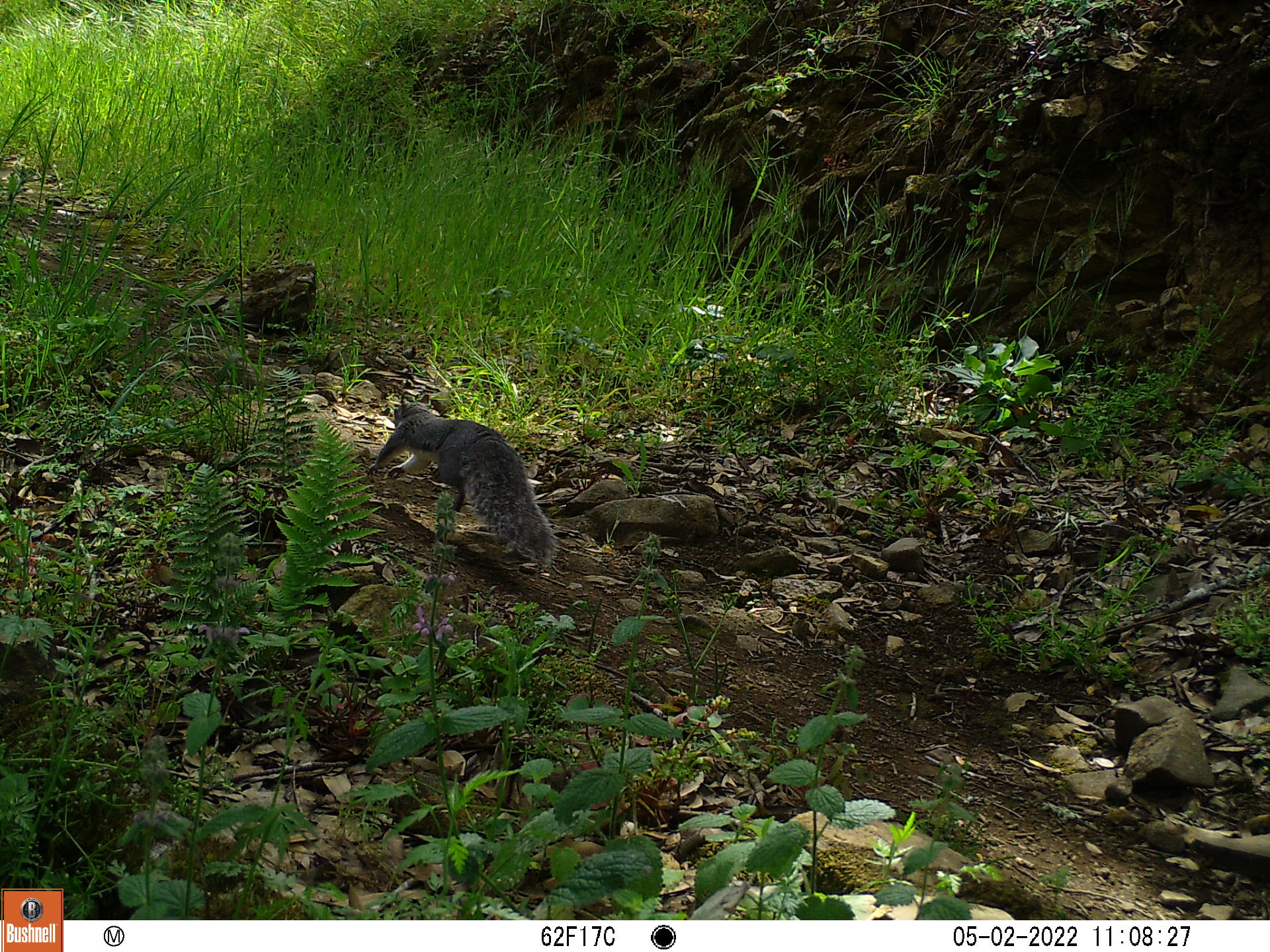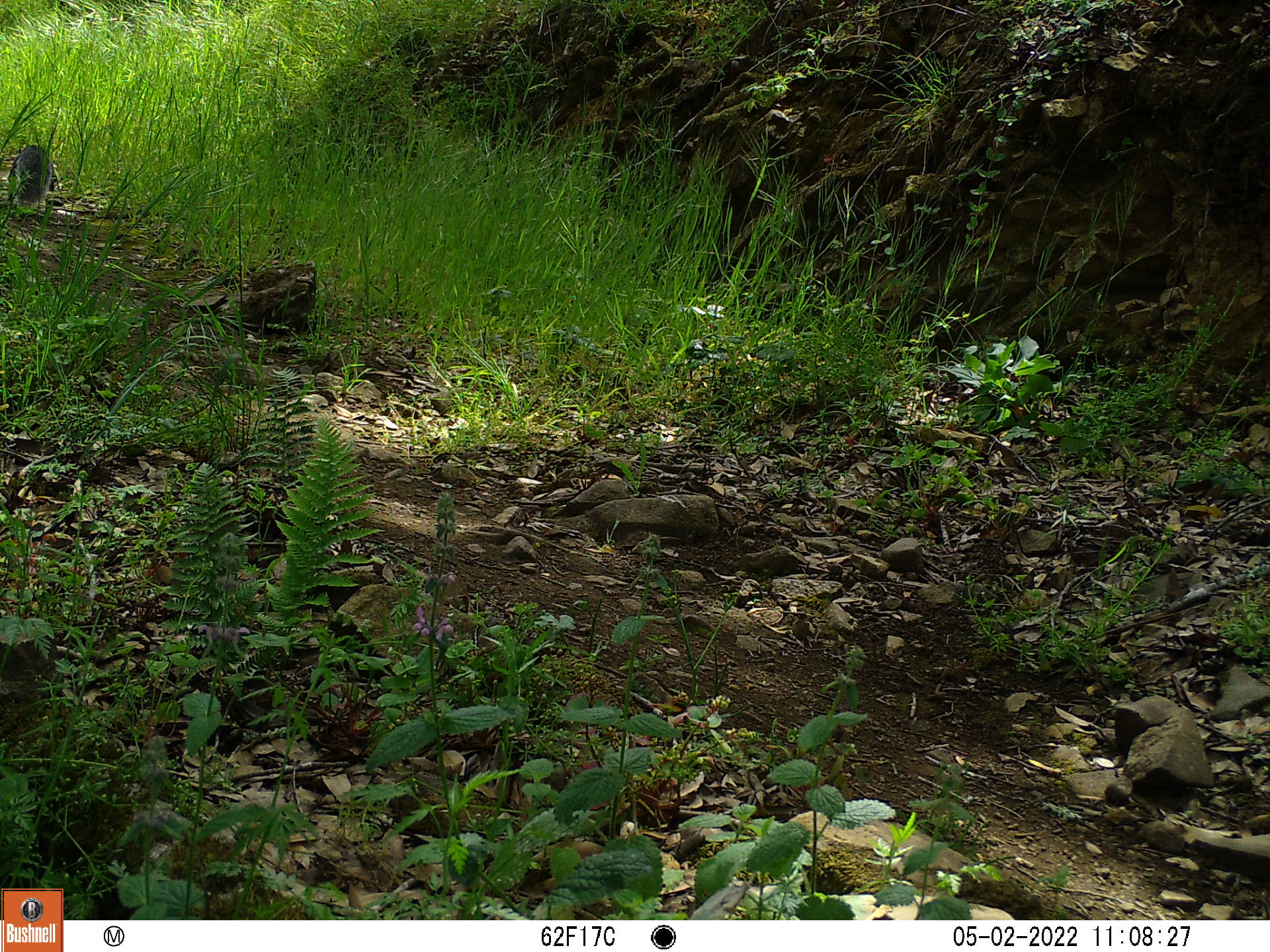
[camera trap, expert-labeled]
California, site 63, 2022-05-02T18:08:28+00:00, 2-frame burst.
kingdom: Animalia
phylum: Chordata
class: Mammalia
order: Rodentia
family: Sciuridae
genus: Sciurus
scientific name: Sciurus griseus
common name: western gray squirrel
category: western grey squirrel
Western grey squirrel (western gray squirrel) (Sciurus griseus).